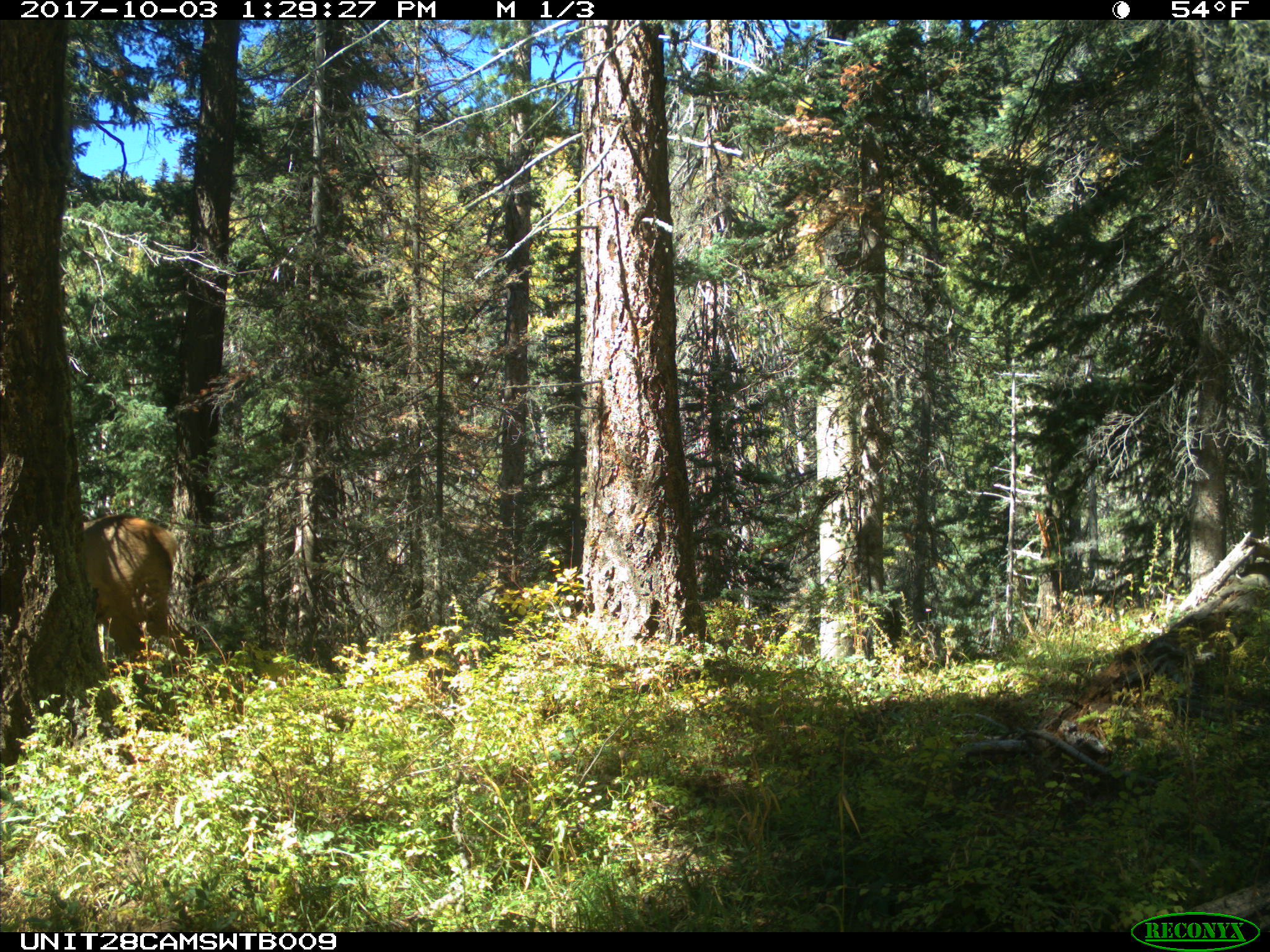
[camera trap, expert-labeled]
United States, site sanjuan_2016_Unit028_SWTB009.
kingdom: Animalia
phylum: Chordata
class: Mammalia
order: Artiodactyla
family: Cervidae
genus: Cervus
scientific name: Cervus elaphus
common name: red deer